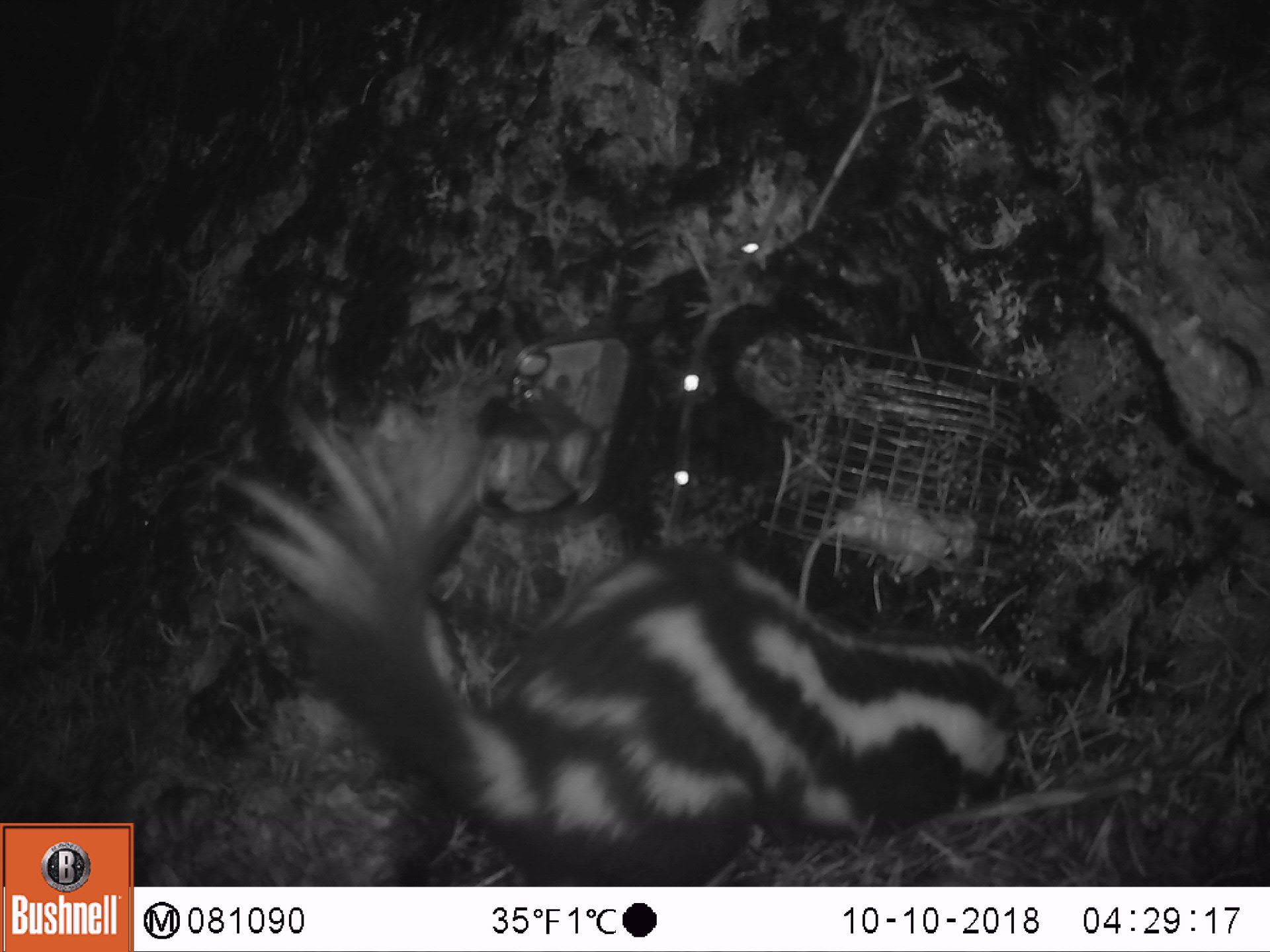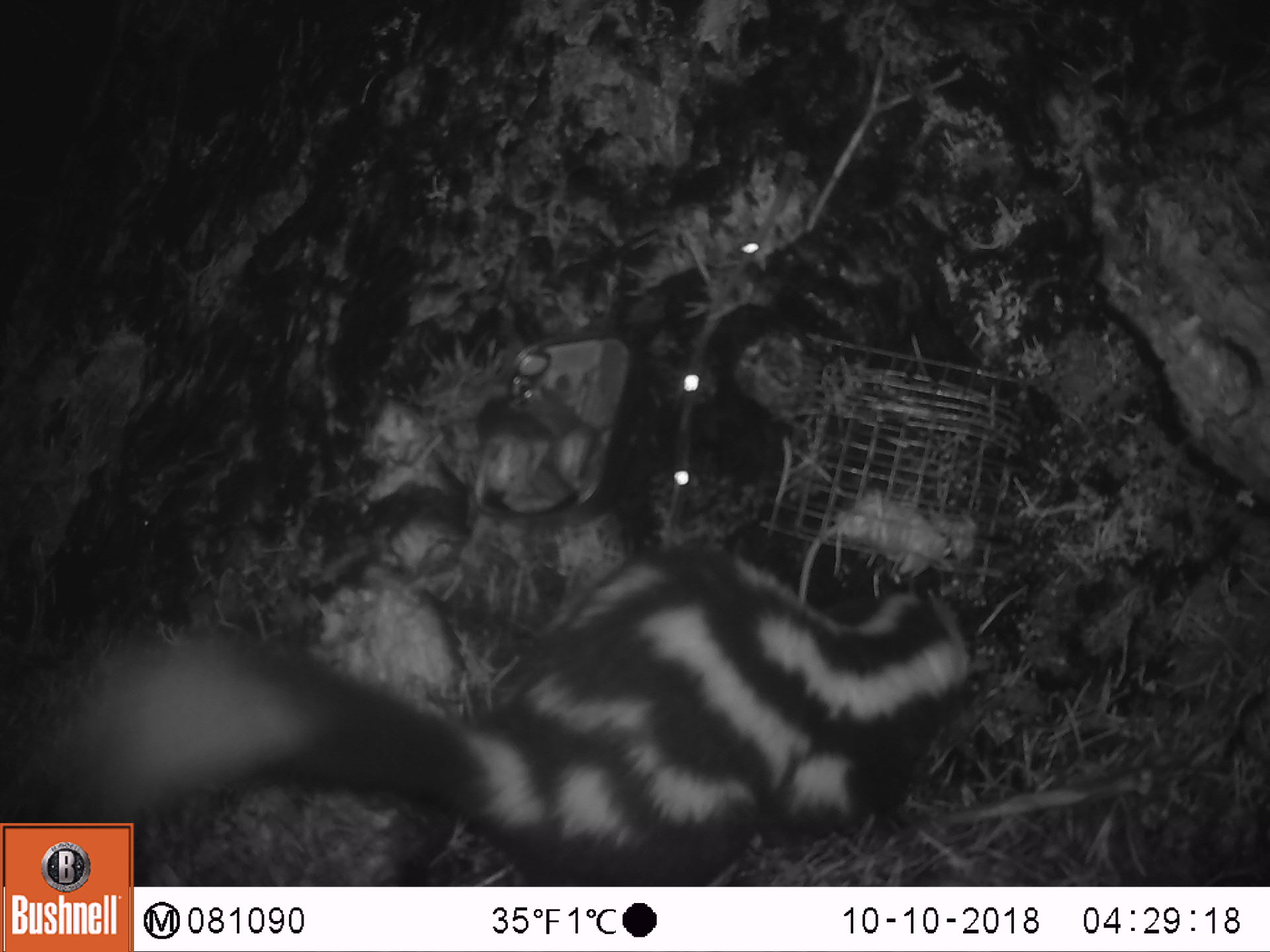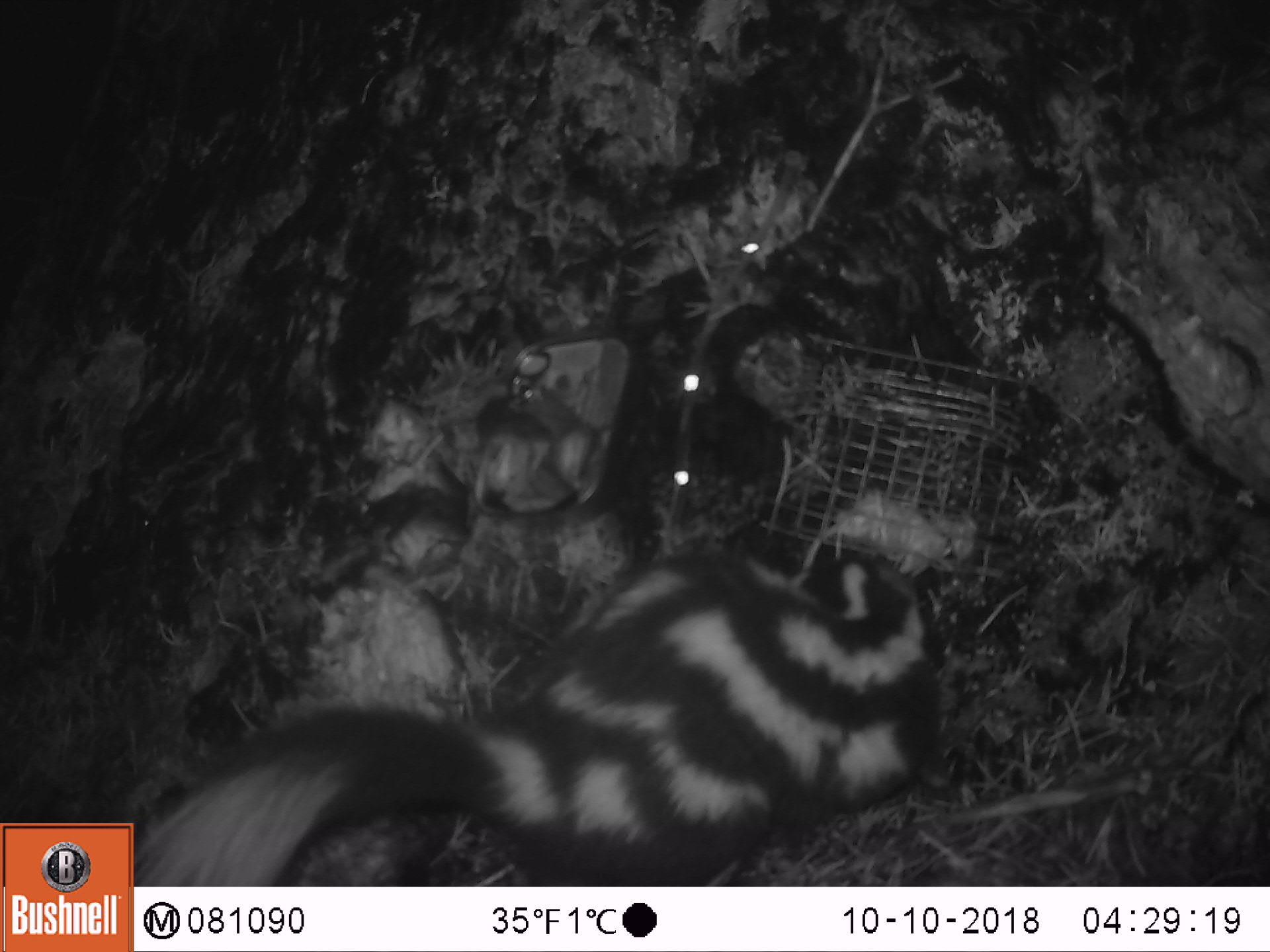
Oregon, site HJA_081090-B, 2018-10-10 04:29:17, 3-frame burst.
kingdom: Animalia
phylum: Chordata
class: Mammalia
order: Carnivora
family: Mephitidae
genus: Spilogale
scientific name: Spilogale gracilis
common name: western spotted skunk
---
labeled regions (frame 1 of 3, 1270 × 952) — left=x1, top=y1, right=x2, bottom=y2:
western spotted skunk: left=190, top=346, right=1048, bottom=880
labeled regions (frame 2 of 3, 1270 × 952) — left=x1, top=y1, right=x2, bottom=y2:
western spotted skunk: left=138, top=488, right=1028, bottom=881; left=2, top=495, right=1014, bottom=819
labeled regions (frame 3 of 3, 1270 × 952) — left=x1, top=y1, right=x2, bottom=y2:
western spotted skunk: left=134, top=546, right=954, bottom=881